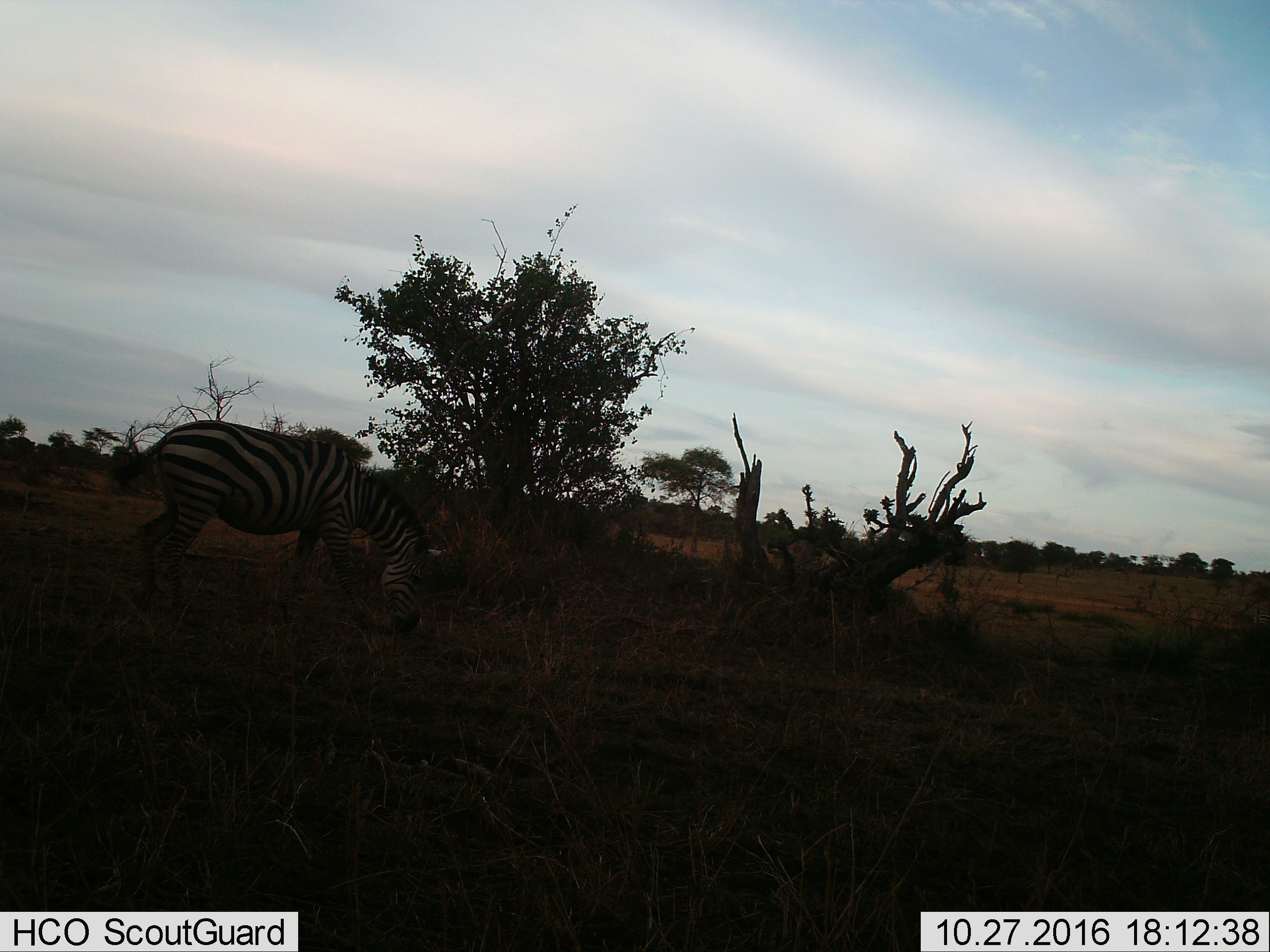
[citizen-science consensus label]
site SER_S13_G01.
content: unidentified animal